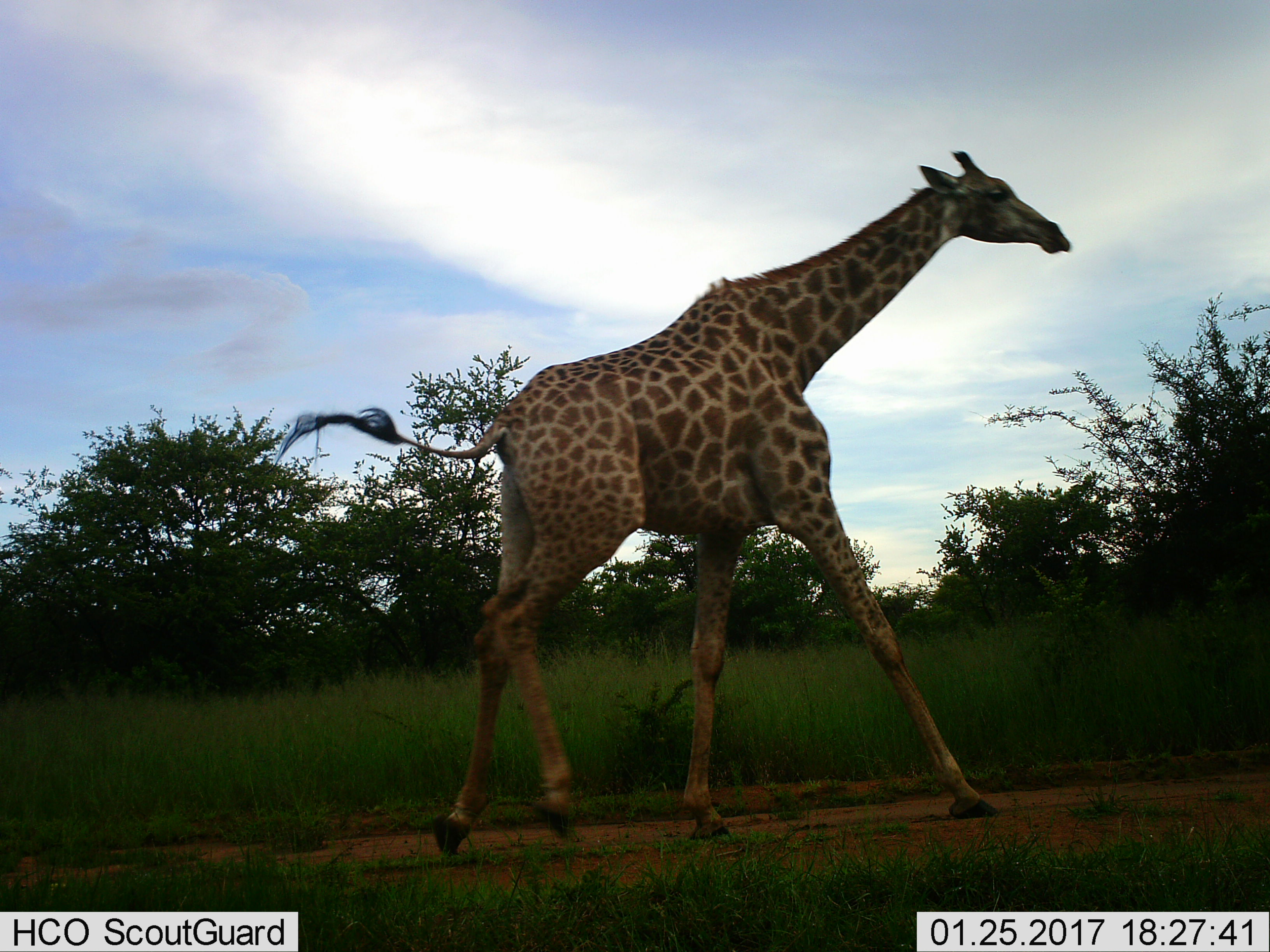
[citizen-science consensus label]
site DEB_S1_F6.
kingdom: Animalia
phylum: Chordata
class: Mammalia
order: Artiodactyla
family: Giraffidae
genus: Giraffa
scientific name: Giraffa camelopardalis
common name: giraffe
Giraffe (Giraffa camelopardalis), count 1. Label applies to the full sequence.